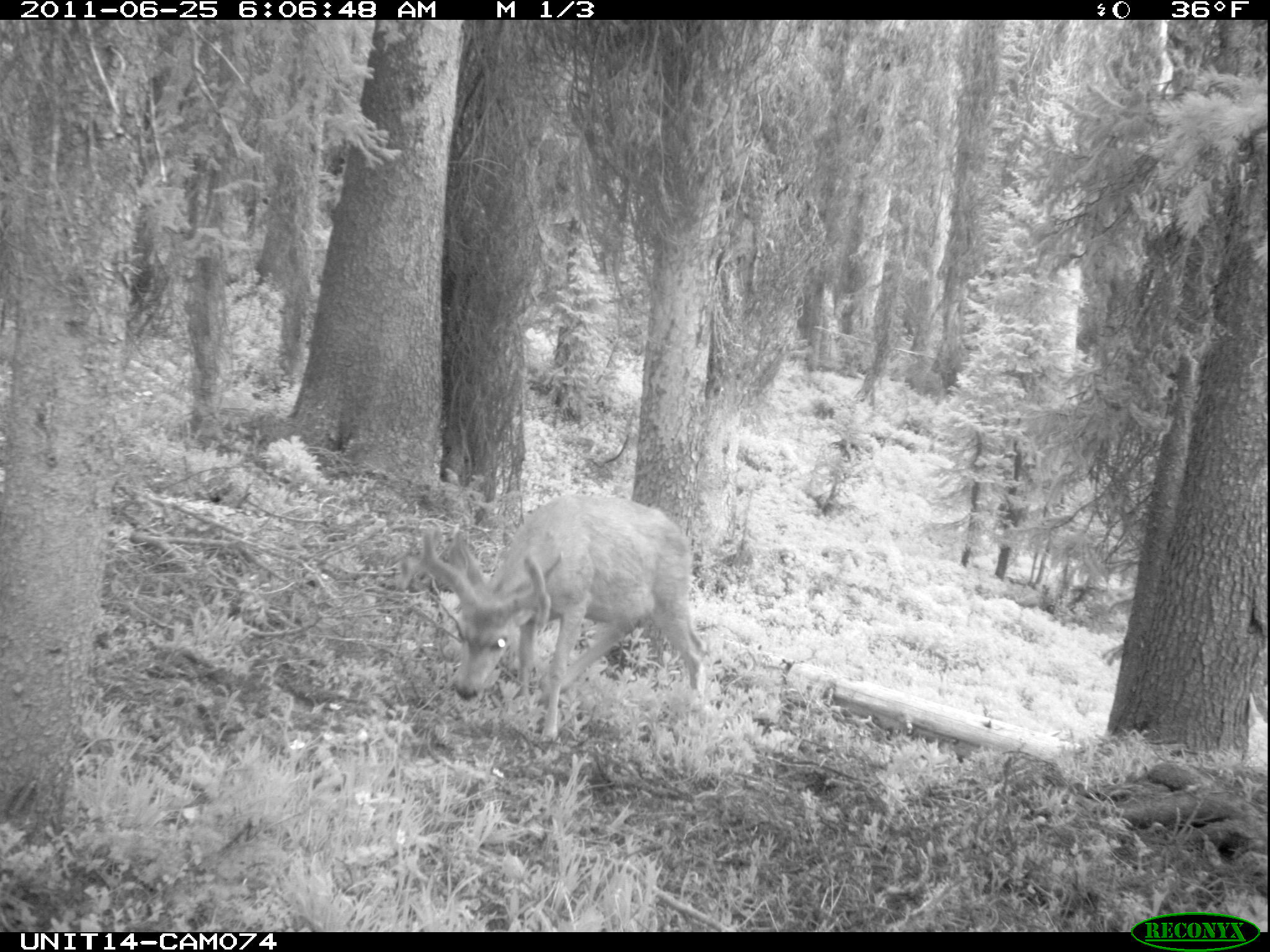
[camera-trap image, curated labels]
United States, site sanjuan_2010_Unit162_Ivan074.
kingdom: Animalia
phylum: Chordata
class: Mammalia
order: Artiodactyla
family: Cervidae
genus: Odocoileus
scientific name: Odocoileus hemionus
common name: mule deer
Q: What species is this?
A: Odocoileus hemionus (mule deer).